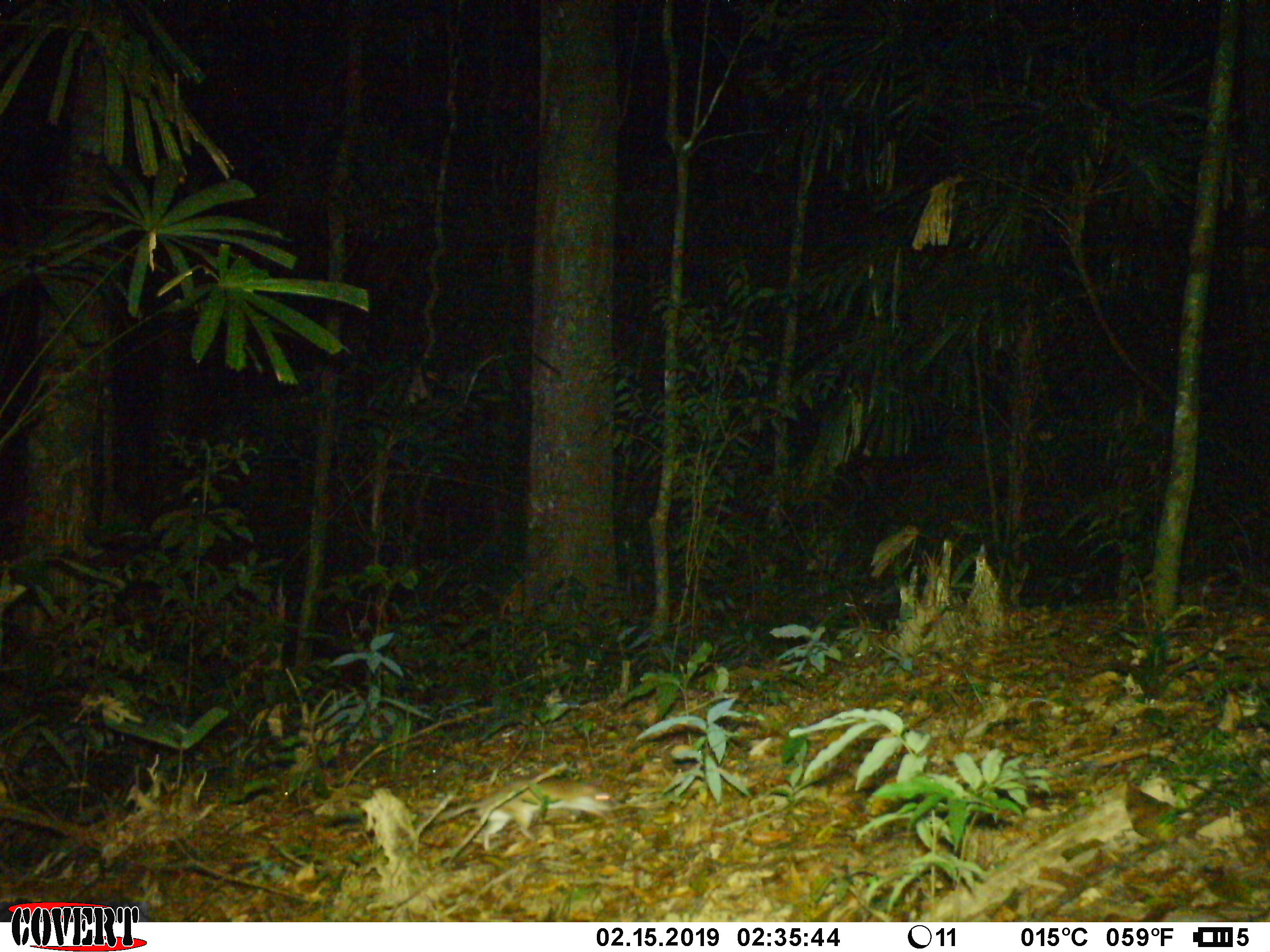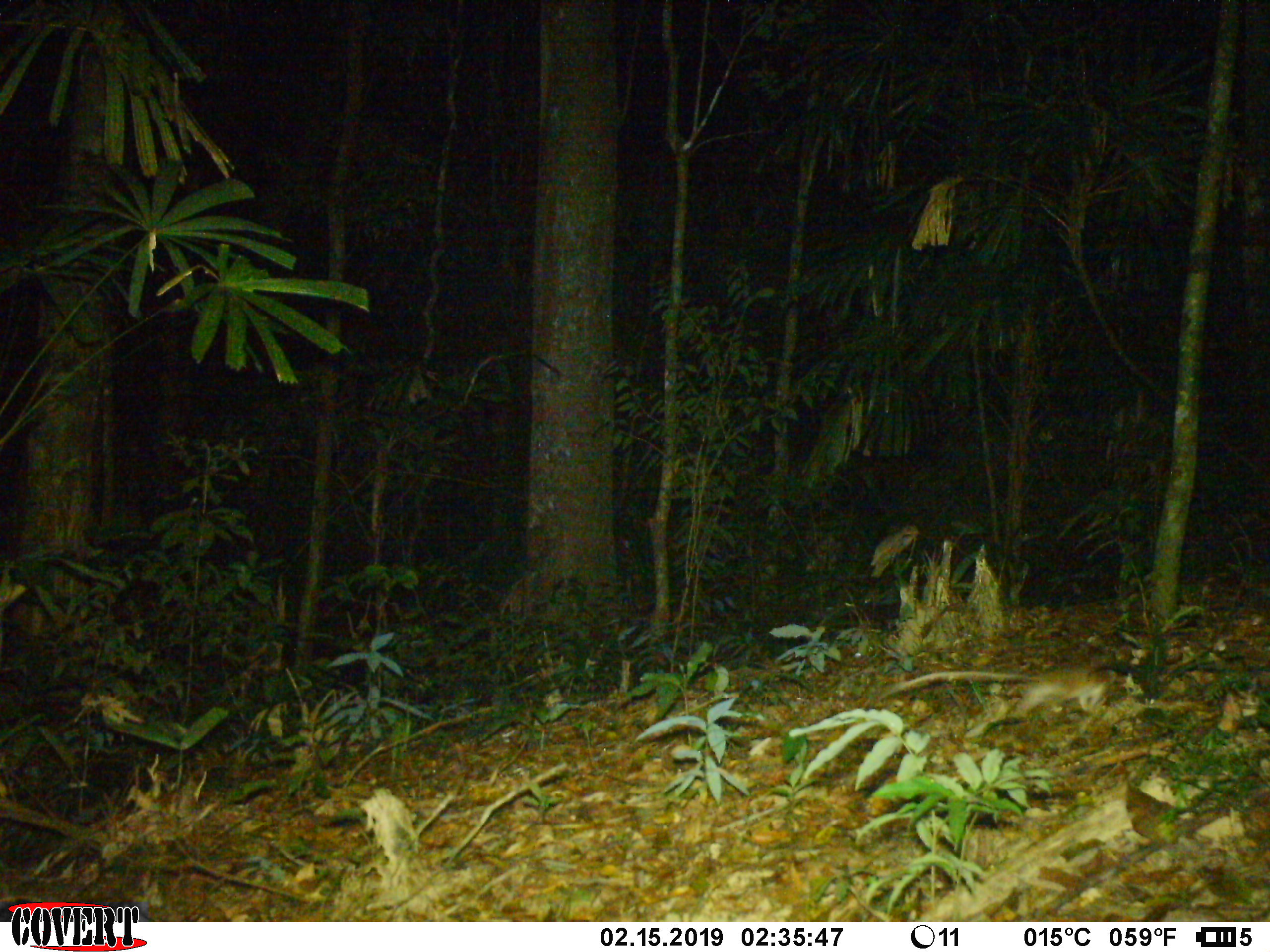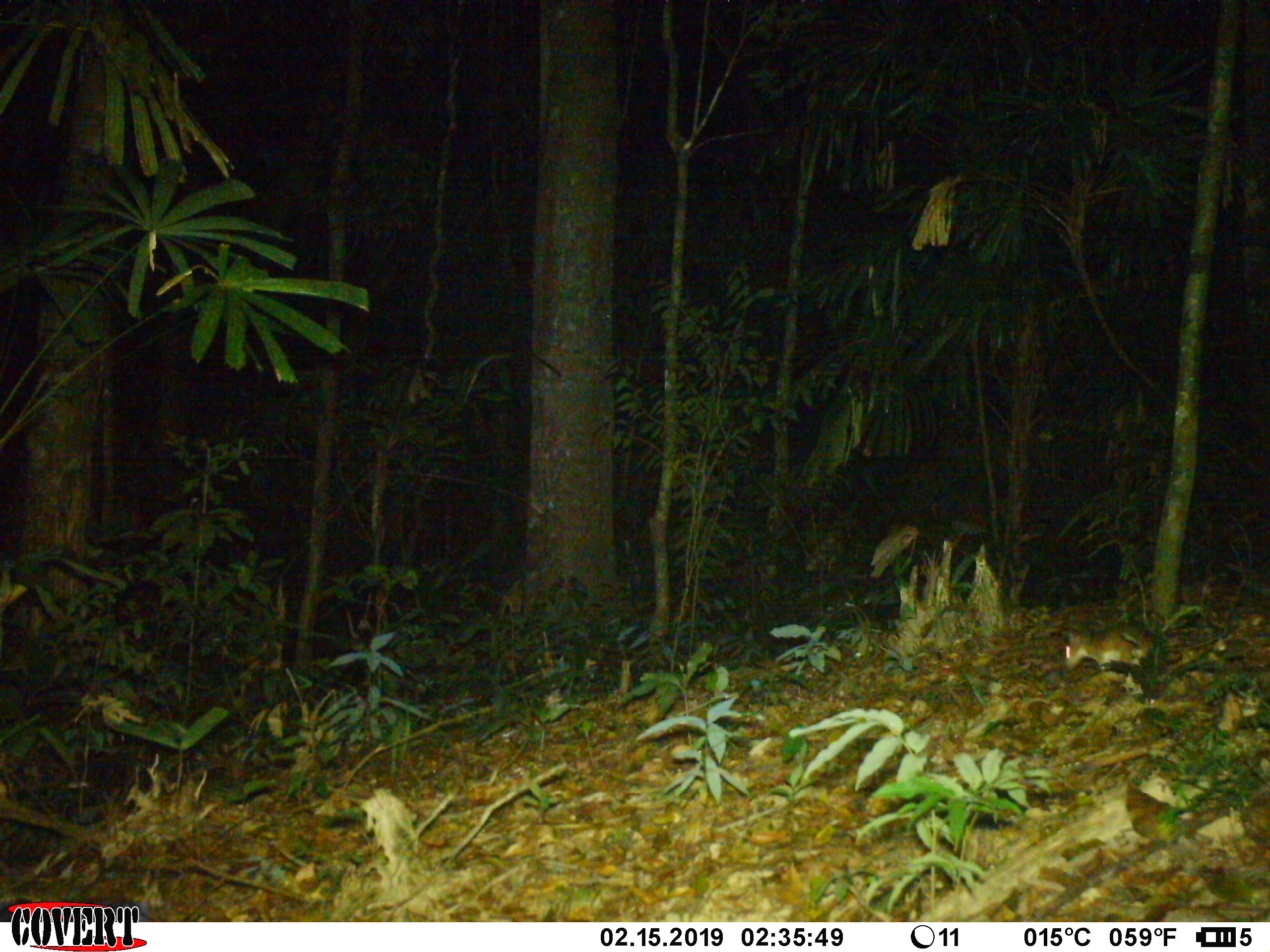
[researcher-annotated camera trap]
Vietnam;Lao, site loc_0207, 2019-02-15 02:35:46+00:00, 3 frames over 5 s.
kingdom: Animalia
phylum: Chordata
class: Mammalia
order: Rodentia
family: Muridae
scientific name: Muridae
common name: old-world mice and rats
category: unidentified murid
Unidentified murid (old-world mice and rats) (Muridae). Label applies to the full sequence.